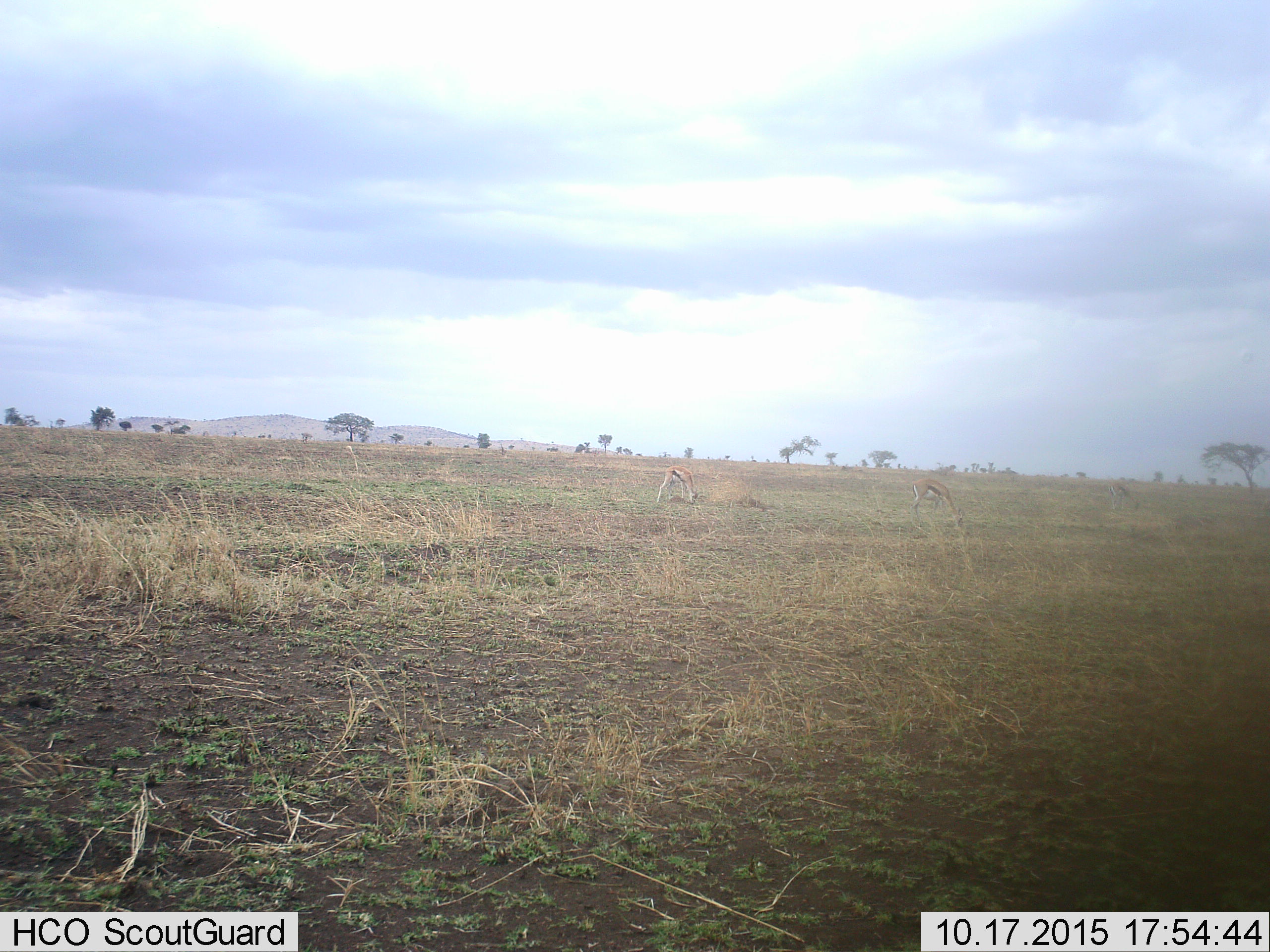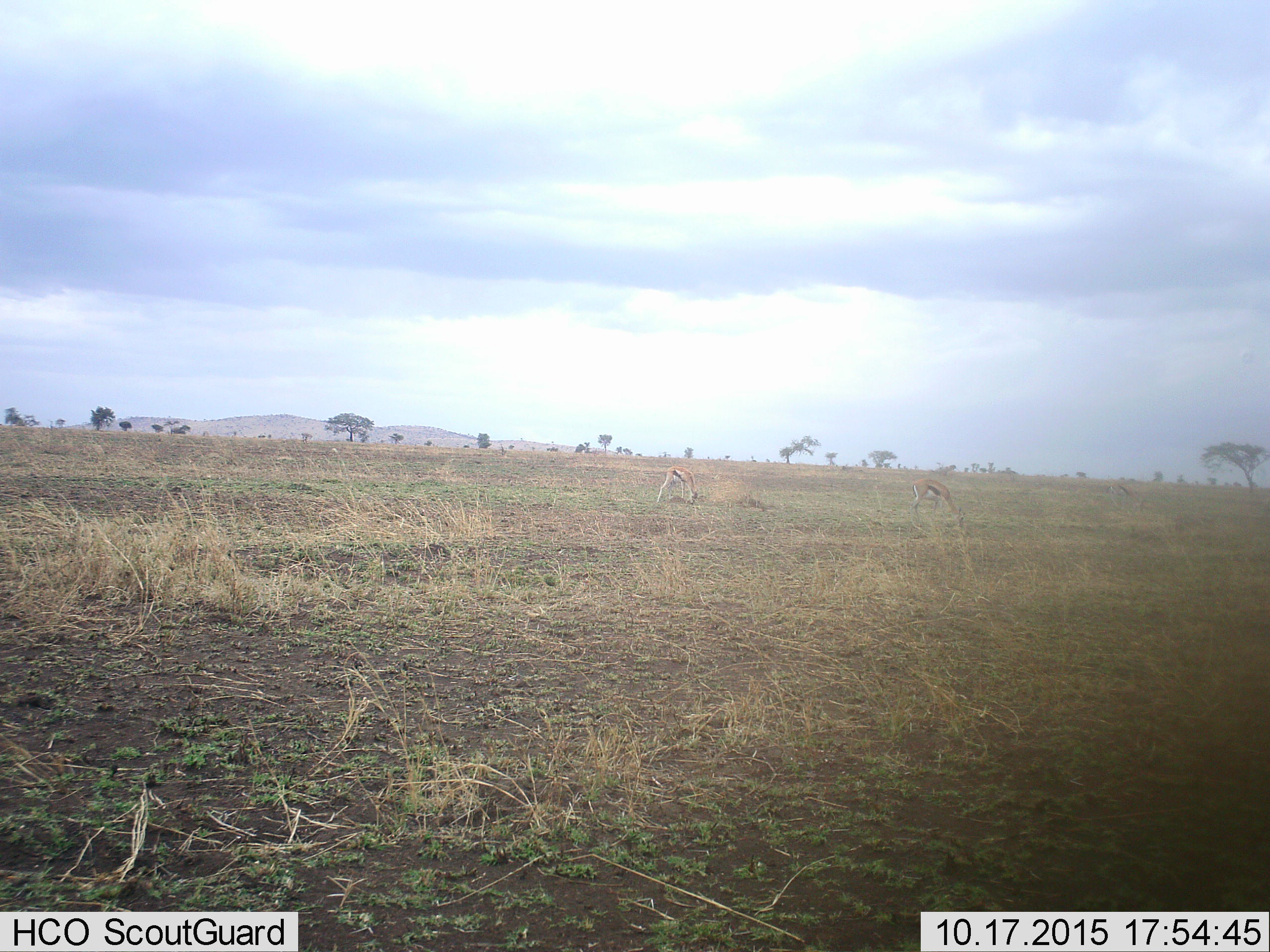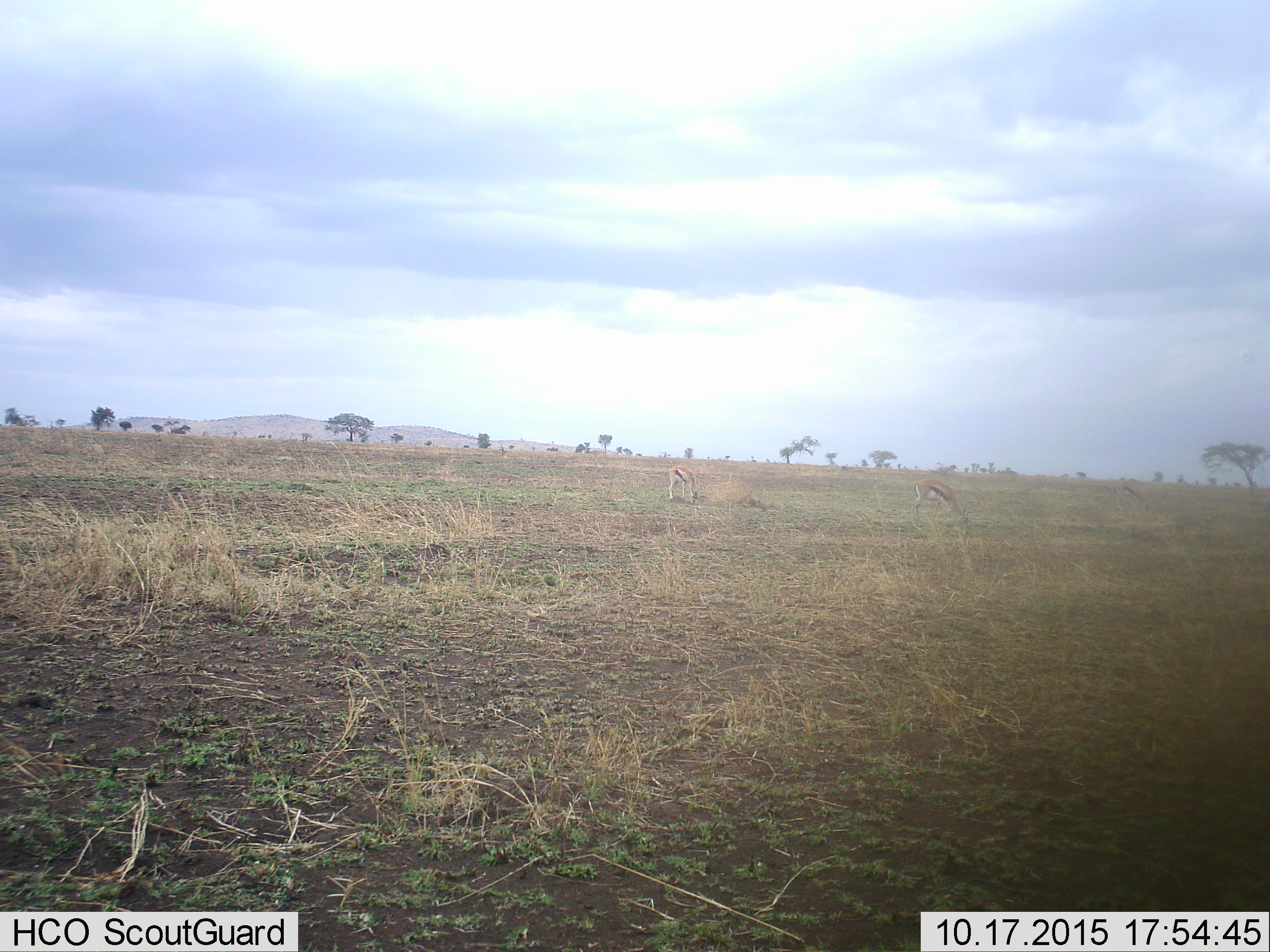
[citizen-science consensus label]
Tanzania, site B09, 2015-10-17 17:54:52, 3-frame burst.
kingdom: Animalia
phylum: Chordata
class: Mammalia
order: Artiodactyla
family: Bovidae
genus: Eudorcas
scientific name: Eudorcas thomsonii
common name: thomson's gazelle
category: gazellethomsons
Gazellethomsons (thomson's gazelle) (Eudorcas thomsonii), count 3. Behavior (volunteer vote fractions): standing 46%, resting 15%, moving 0%, interacting 0%. Young present (vote fraction): 0%. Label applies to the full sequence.